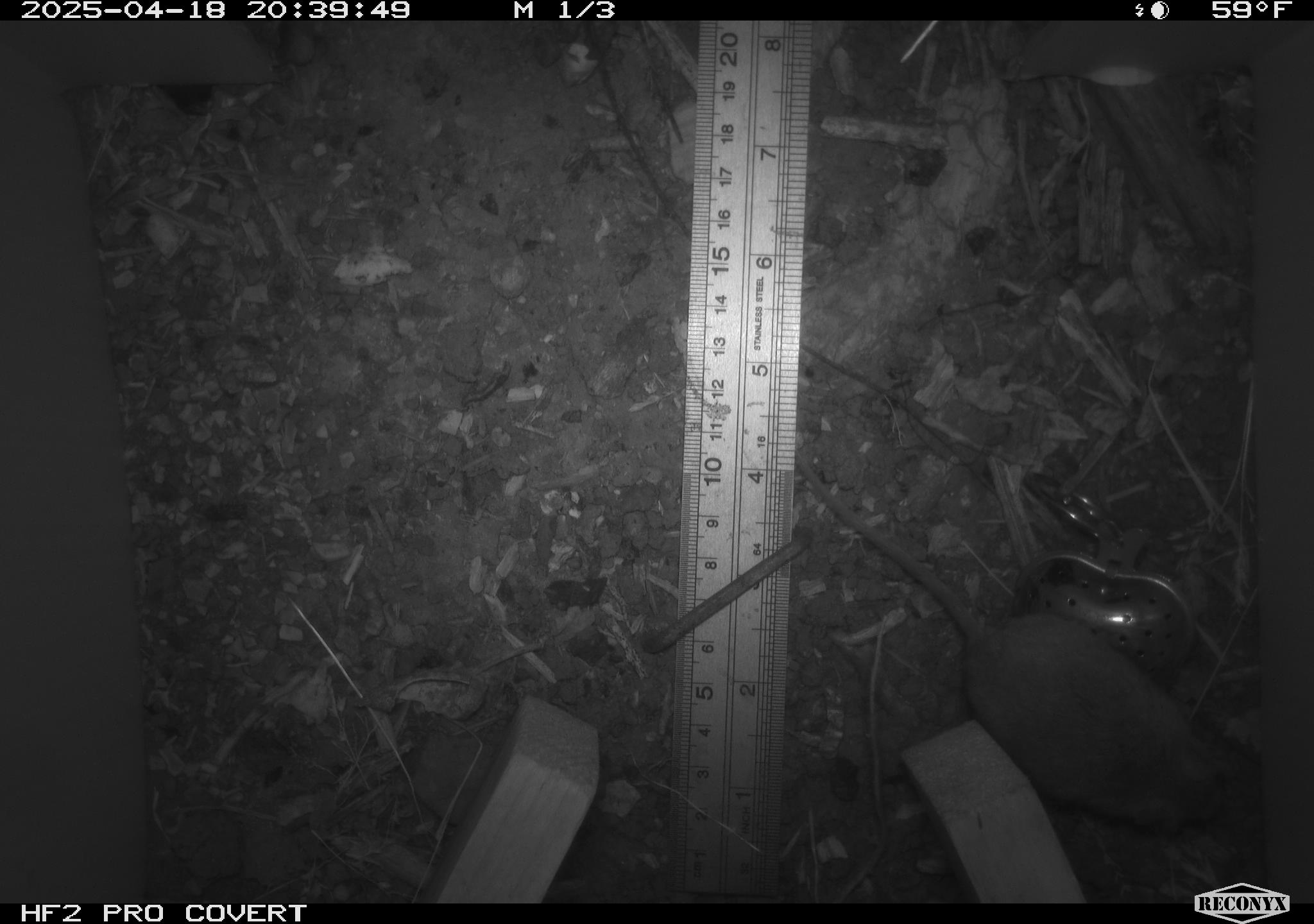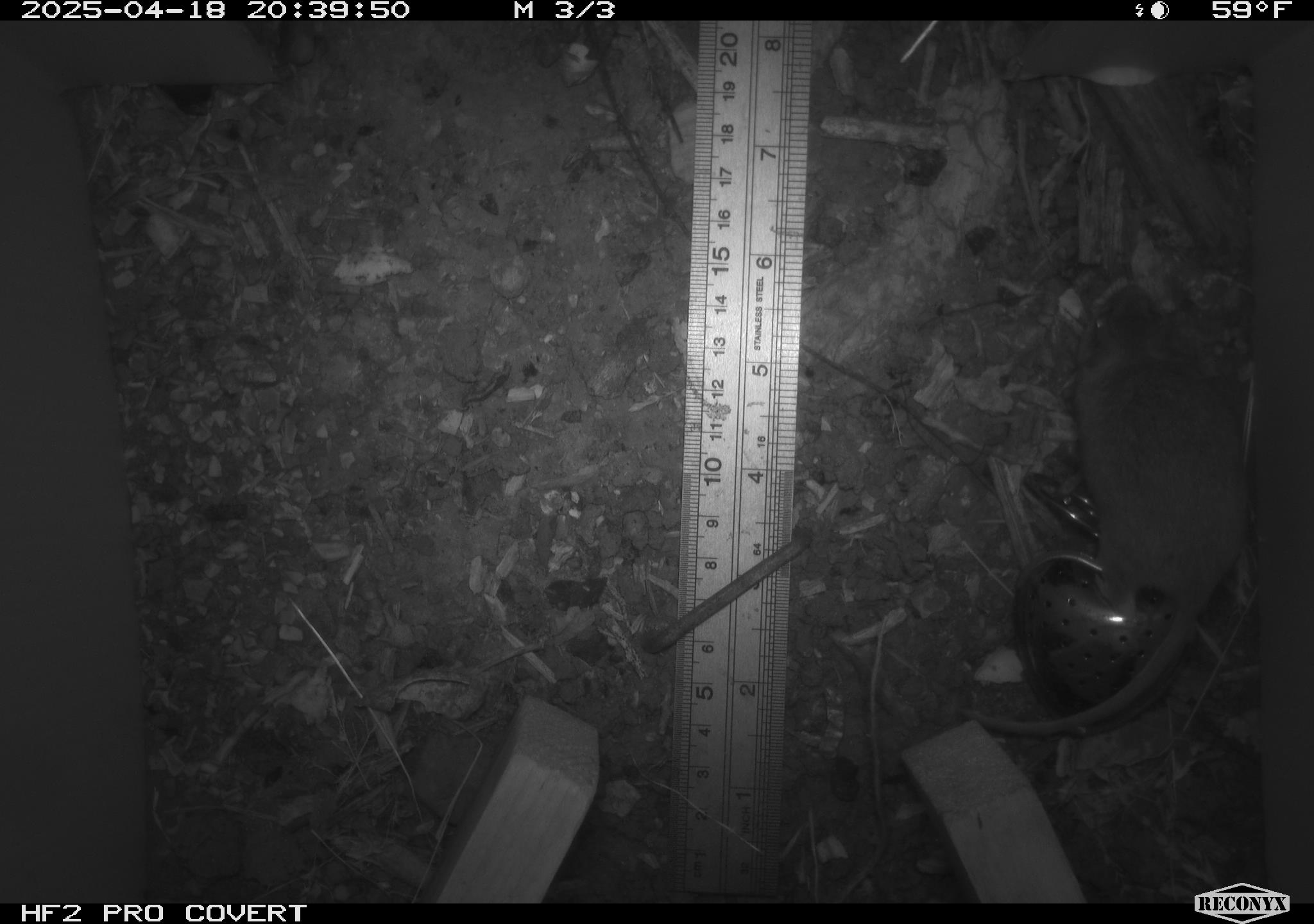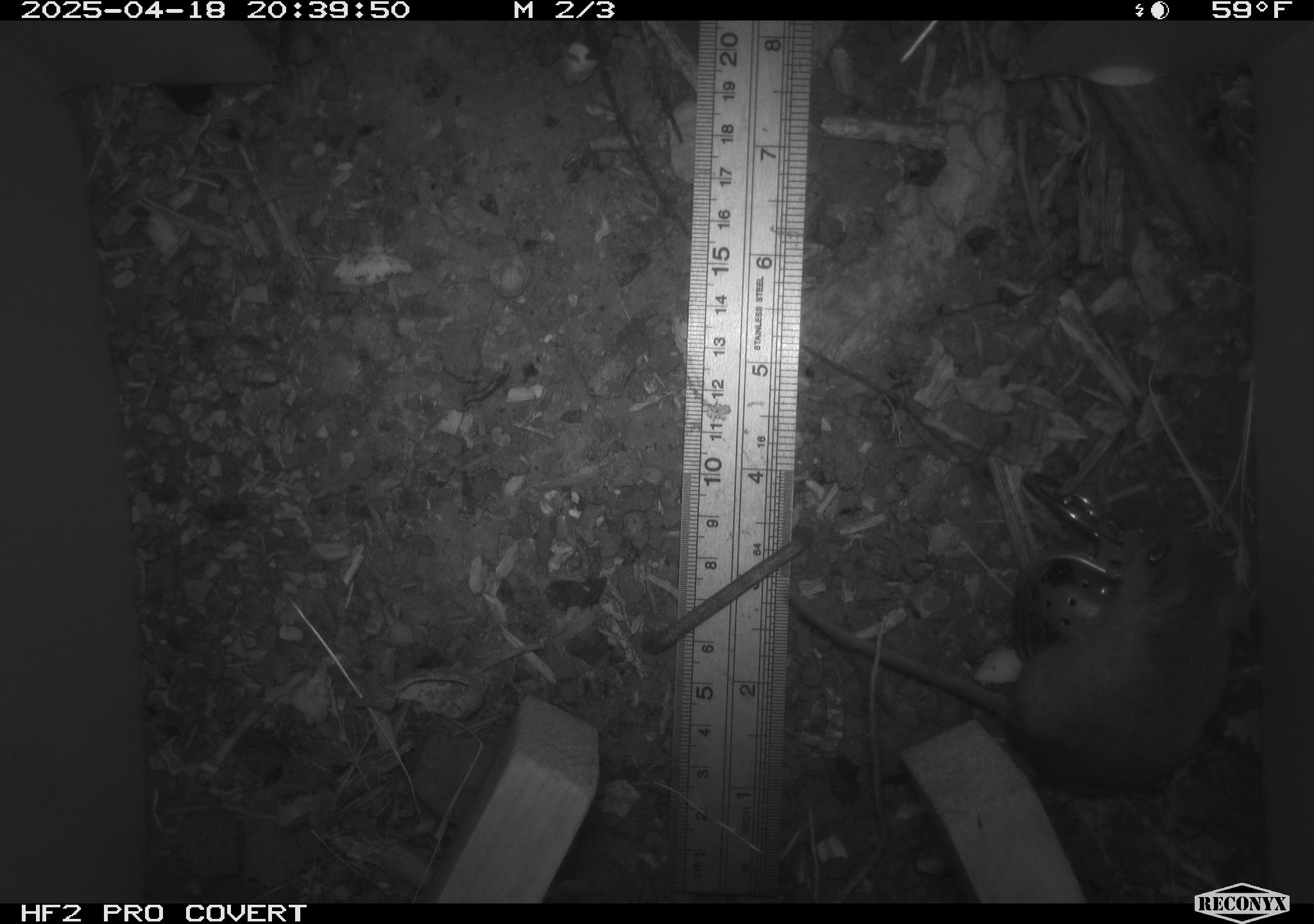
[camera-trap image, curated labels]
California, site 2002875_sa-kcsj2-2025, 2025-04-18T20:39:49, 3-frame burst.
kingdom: Animalia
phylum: Chordata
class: Mammalia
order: Rodentia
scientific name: Rodentia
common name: rodent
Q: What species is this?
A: Rodent (Rodentia).